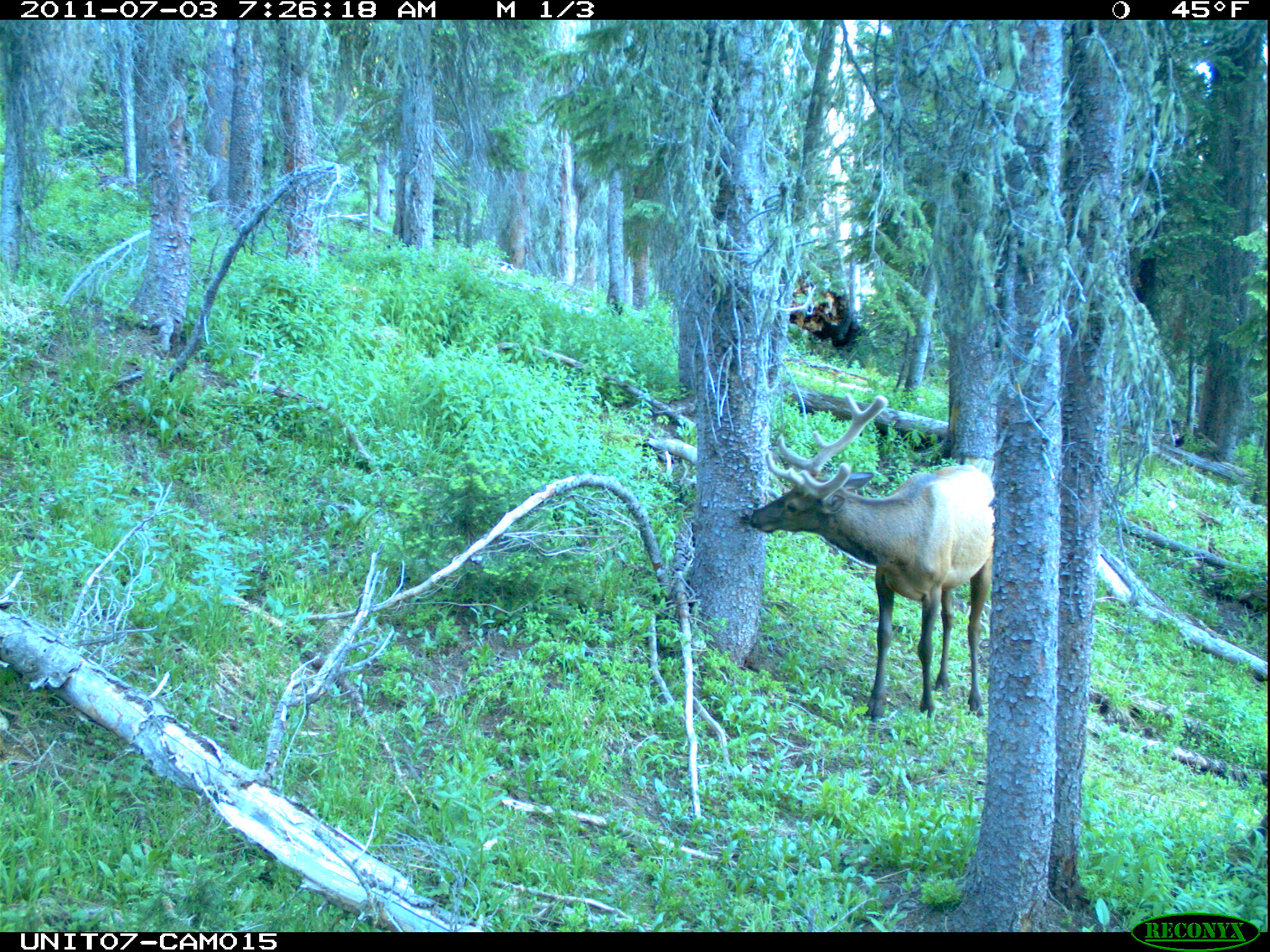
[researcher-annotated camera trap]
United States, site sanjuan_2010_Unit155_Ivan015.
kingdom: Animalia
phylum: Chordata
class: Mammalia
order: Artiodactyla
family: Cervidae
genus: Cervus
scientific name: Cervus elaphus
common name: red deer